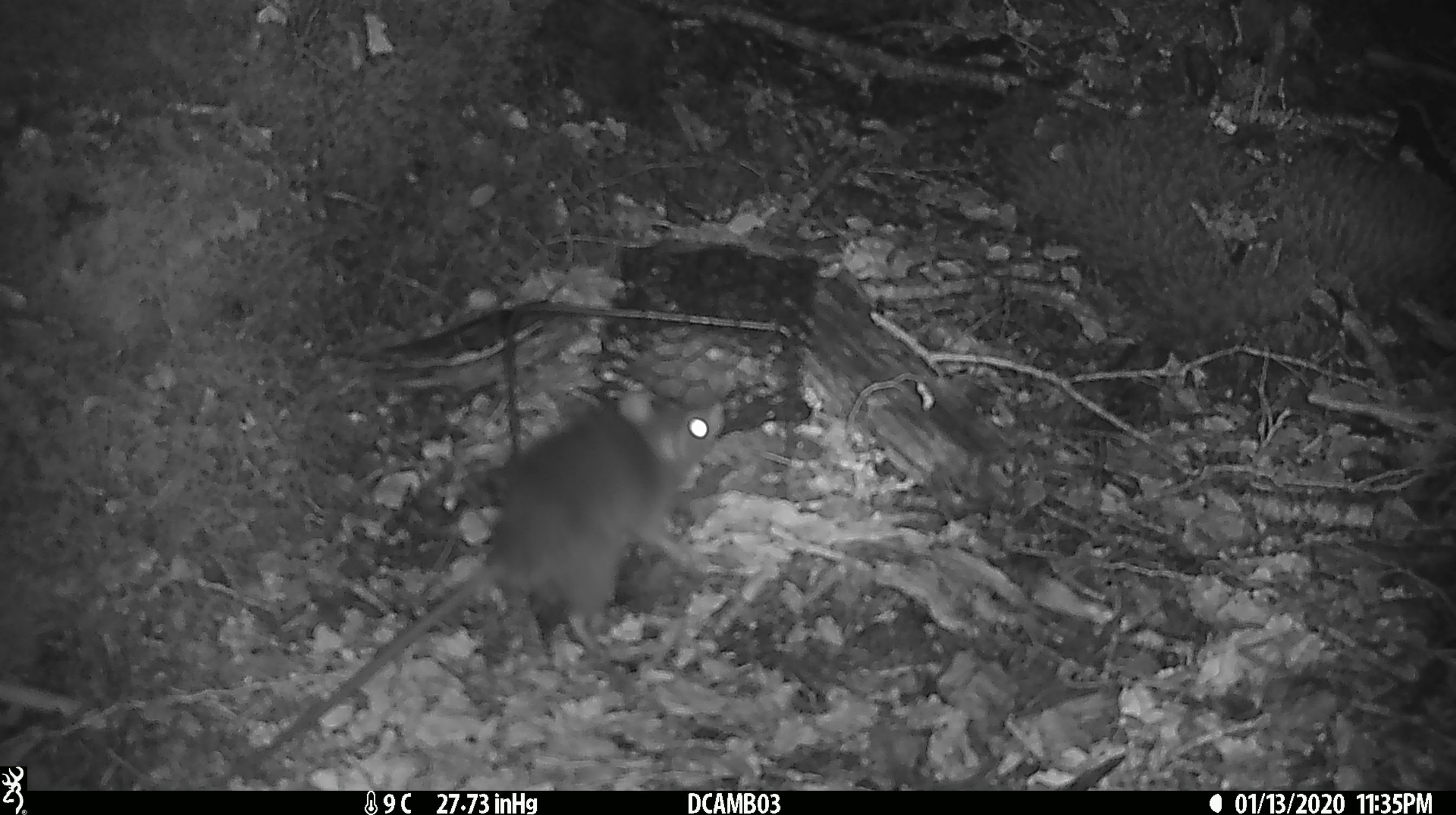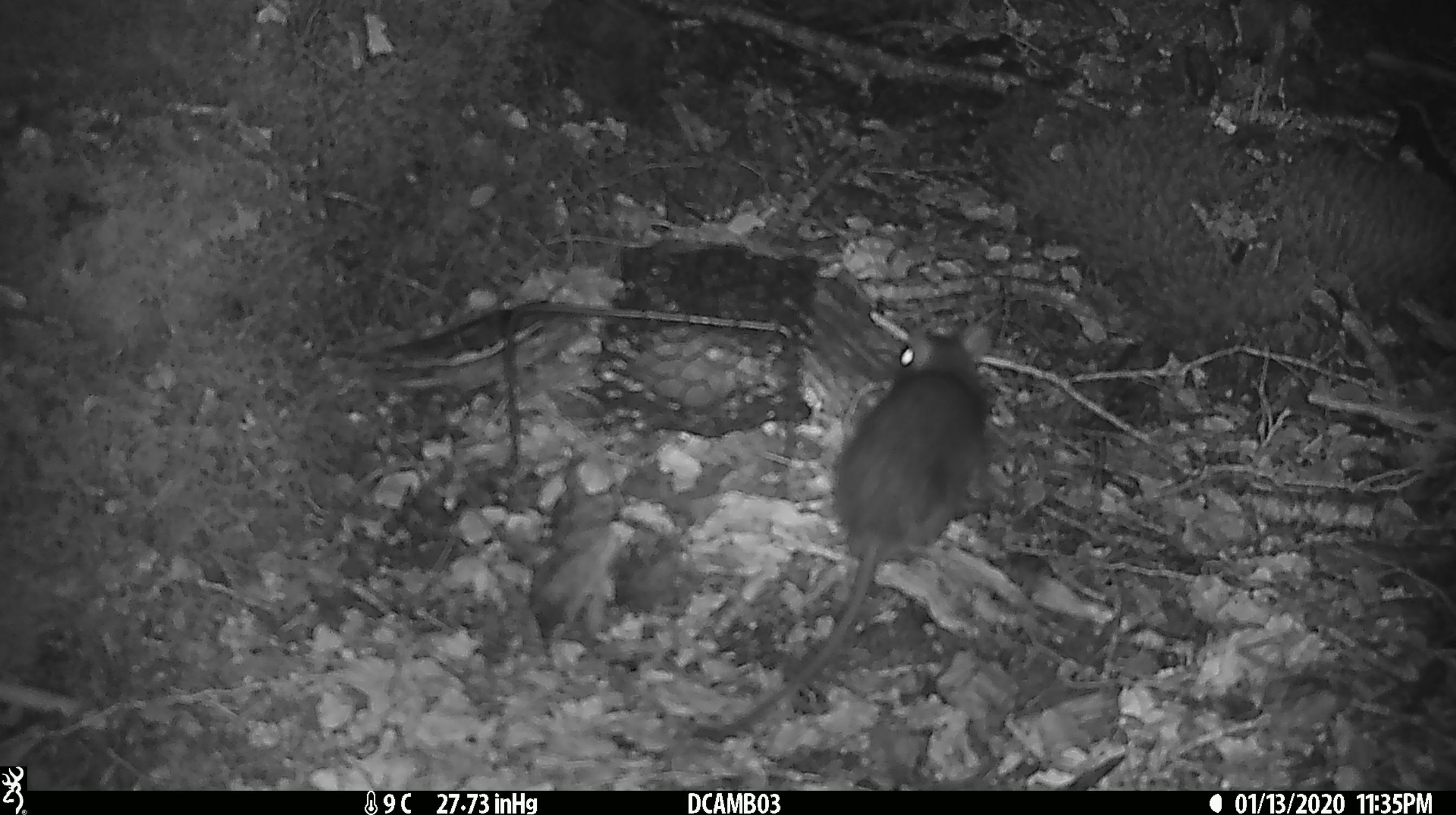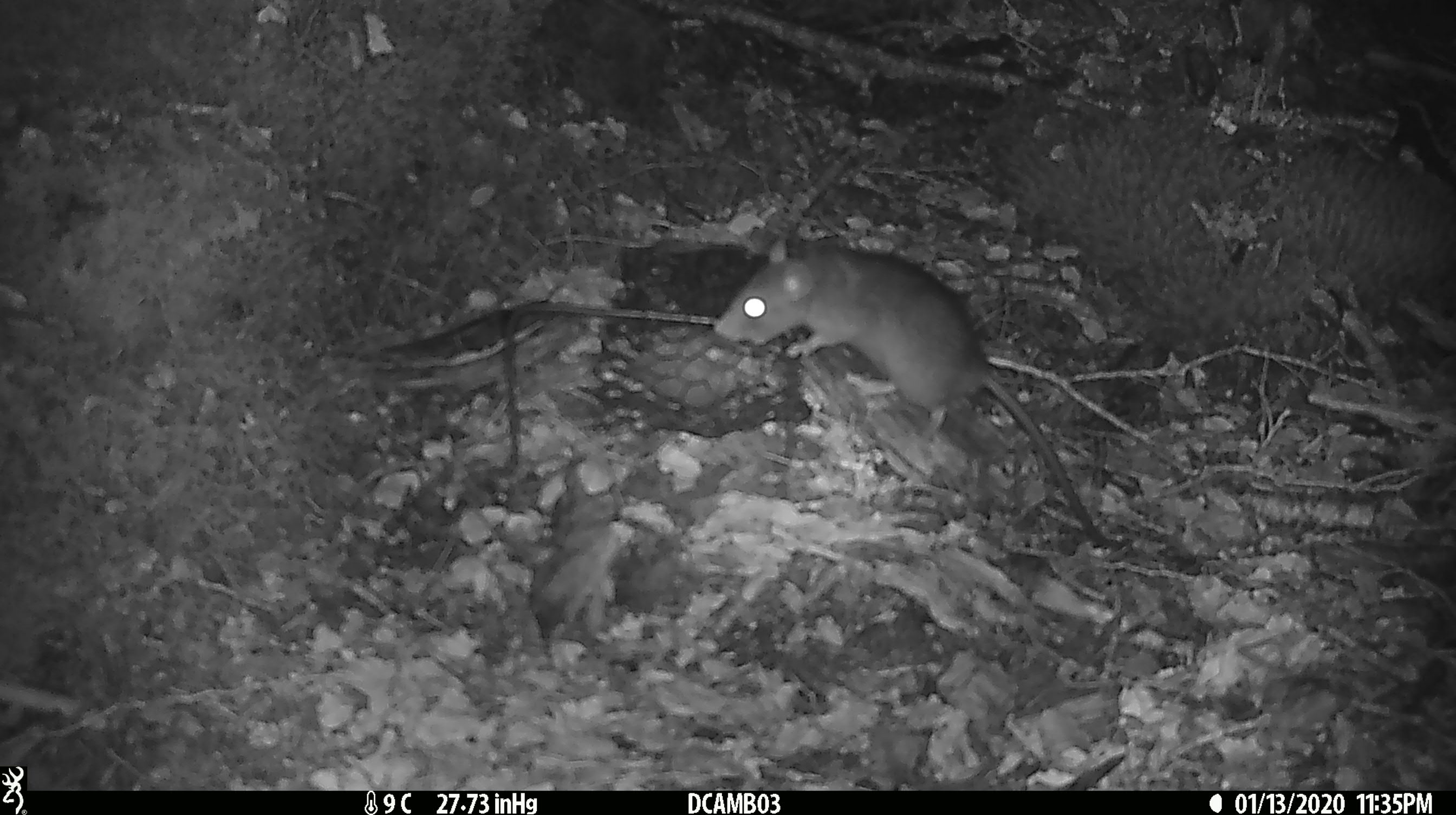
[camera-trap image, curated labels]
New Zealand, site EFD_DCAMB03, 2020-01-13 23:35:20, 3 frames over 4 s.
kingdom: Animalia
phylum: Chordata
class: Mammalia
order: Rodentia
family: Muridae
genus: Rattus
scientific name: Rattus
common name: rat